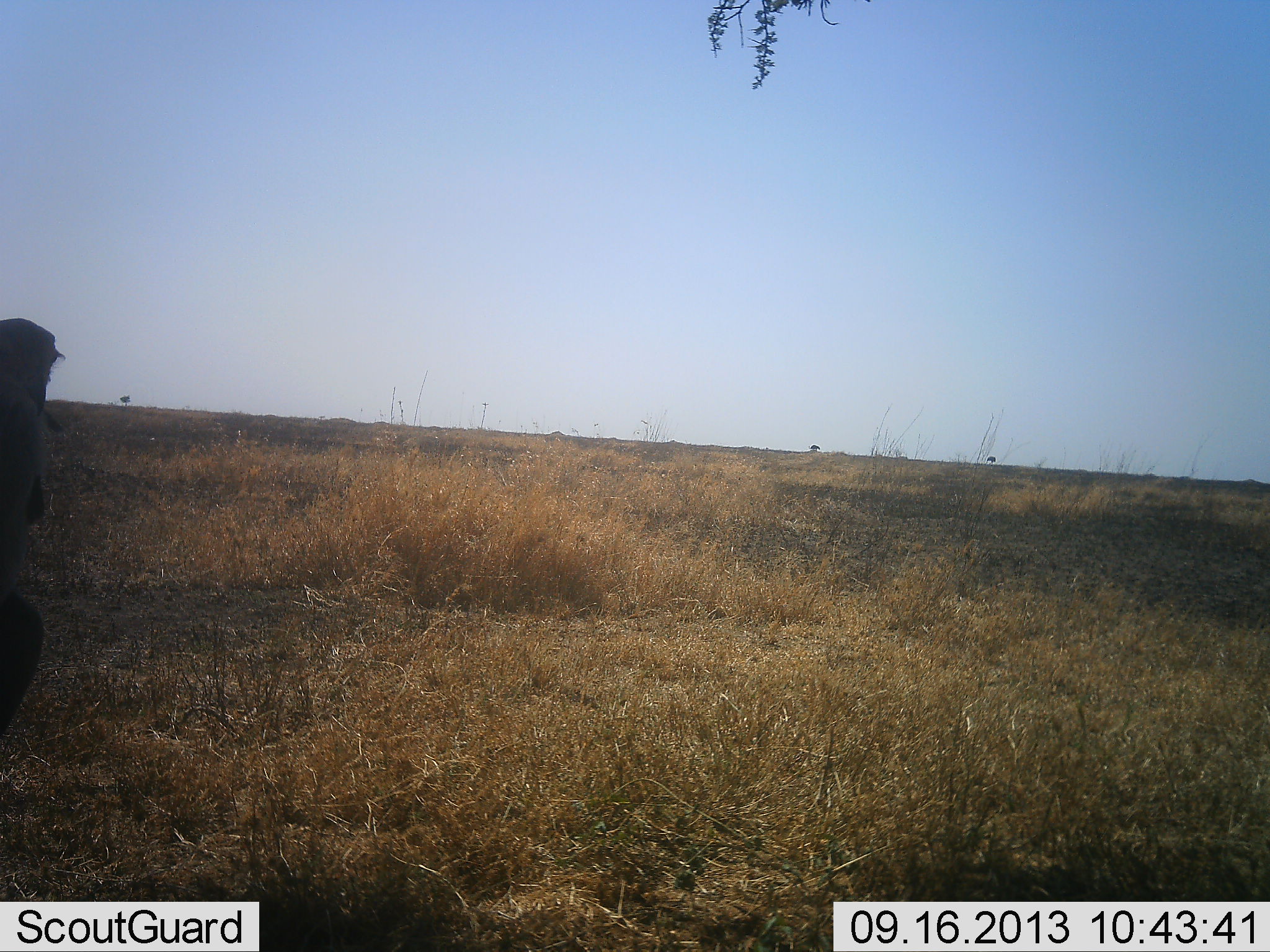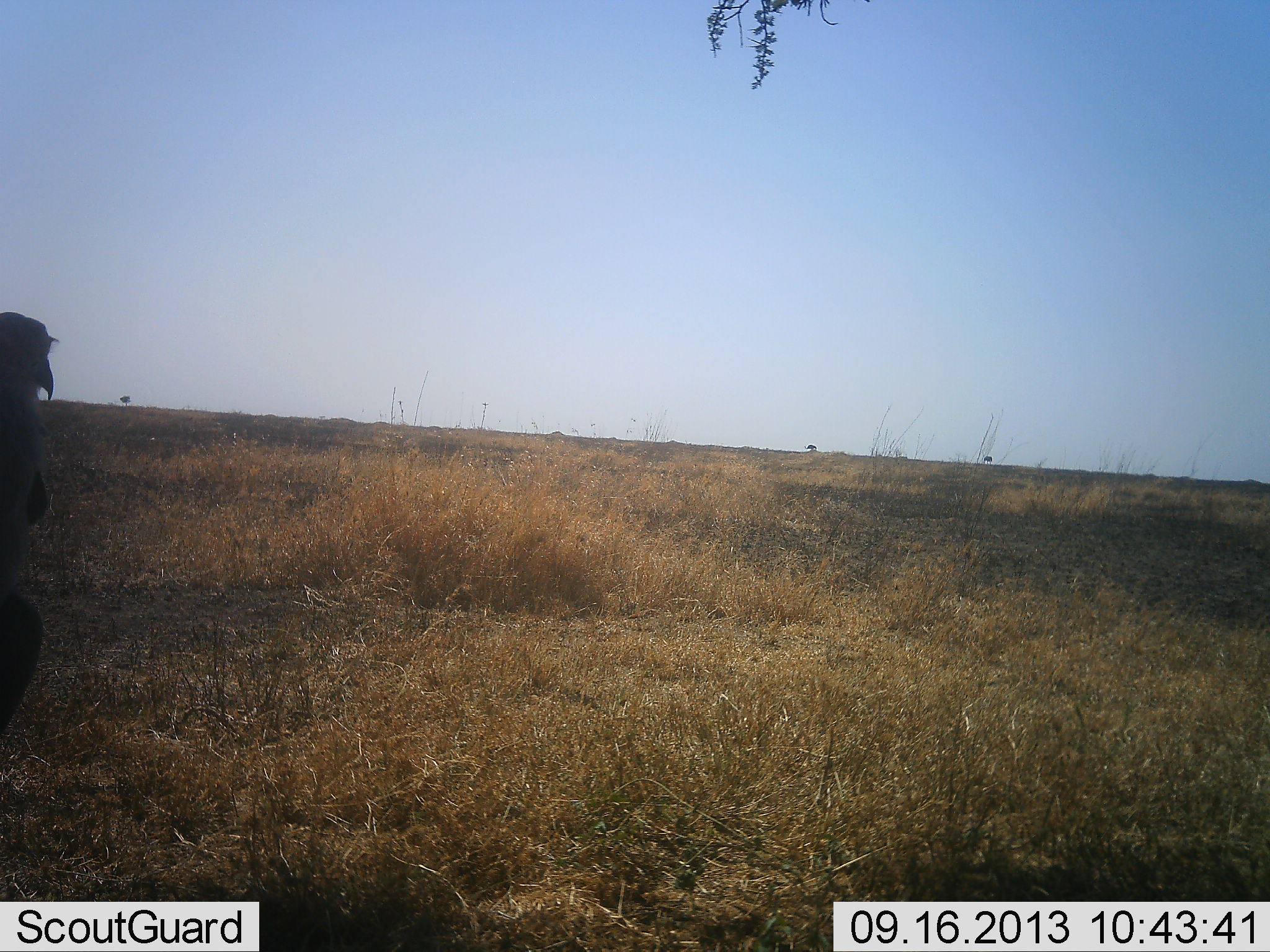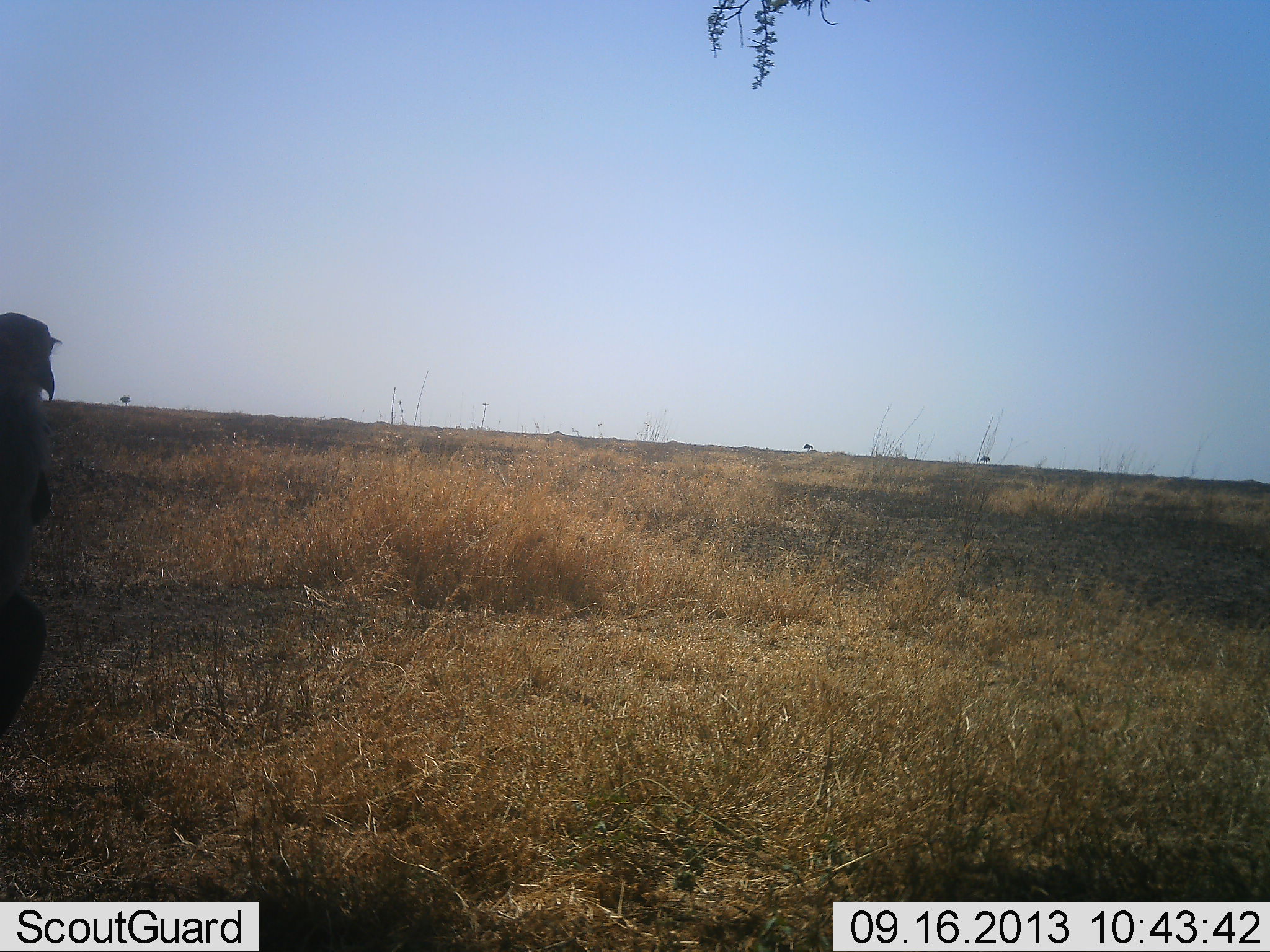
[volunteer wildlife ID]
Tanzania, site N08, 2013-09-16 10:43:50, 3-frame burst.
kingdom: Animalia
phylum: Chordata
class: Aves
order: Accipitriformes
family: Sagittariidae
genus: Sagittarius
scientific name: Sagittarius serpentarius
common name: secretary bird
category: secretarybird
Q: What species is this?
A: Secretarybird (secretary bird) (Sagittarius serpentarius).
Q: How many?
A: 1.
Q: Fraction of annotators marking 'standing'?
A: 91%.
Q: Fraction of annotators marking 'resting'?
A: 9%.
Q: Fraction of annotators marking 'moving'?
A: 9%.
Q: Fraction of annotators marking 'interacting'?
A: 0%.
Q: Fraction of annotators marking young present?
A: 0%.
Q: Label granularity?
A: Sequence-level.